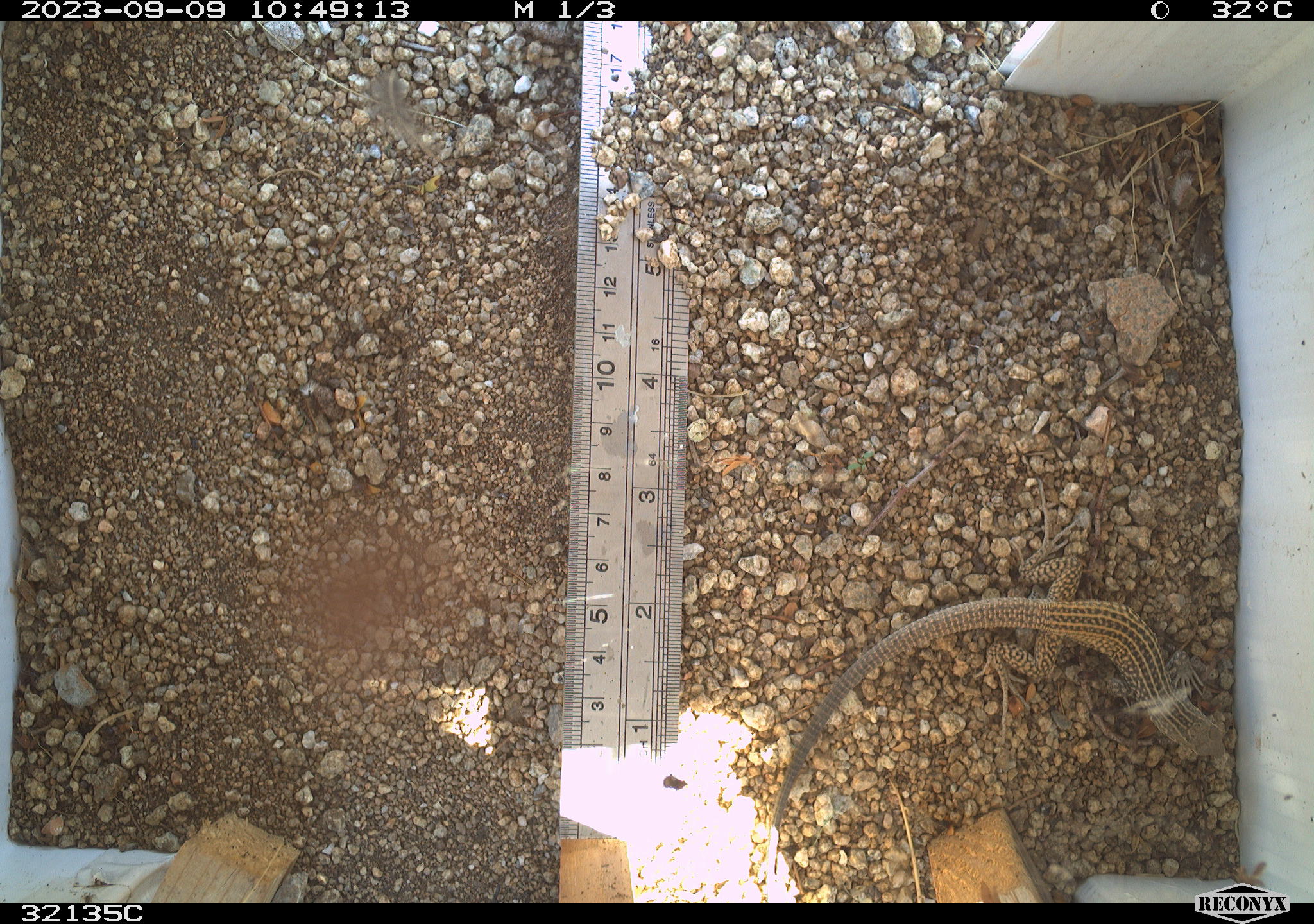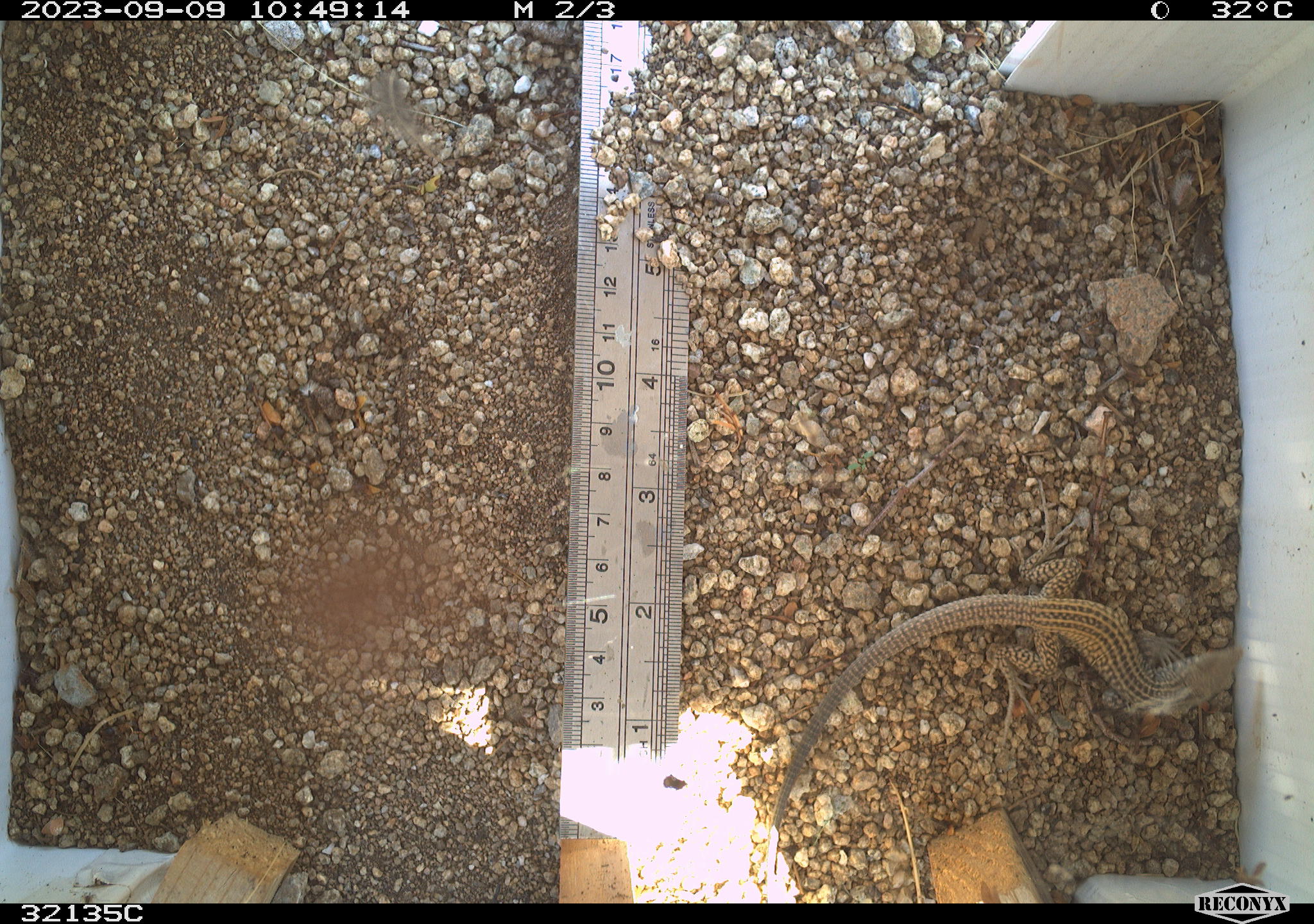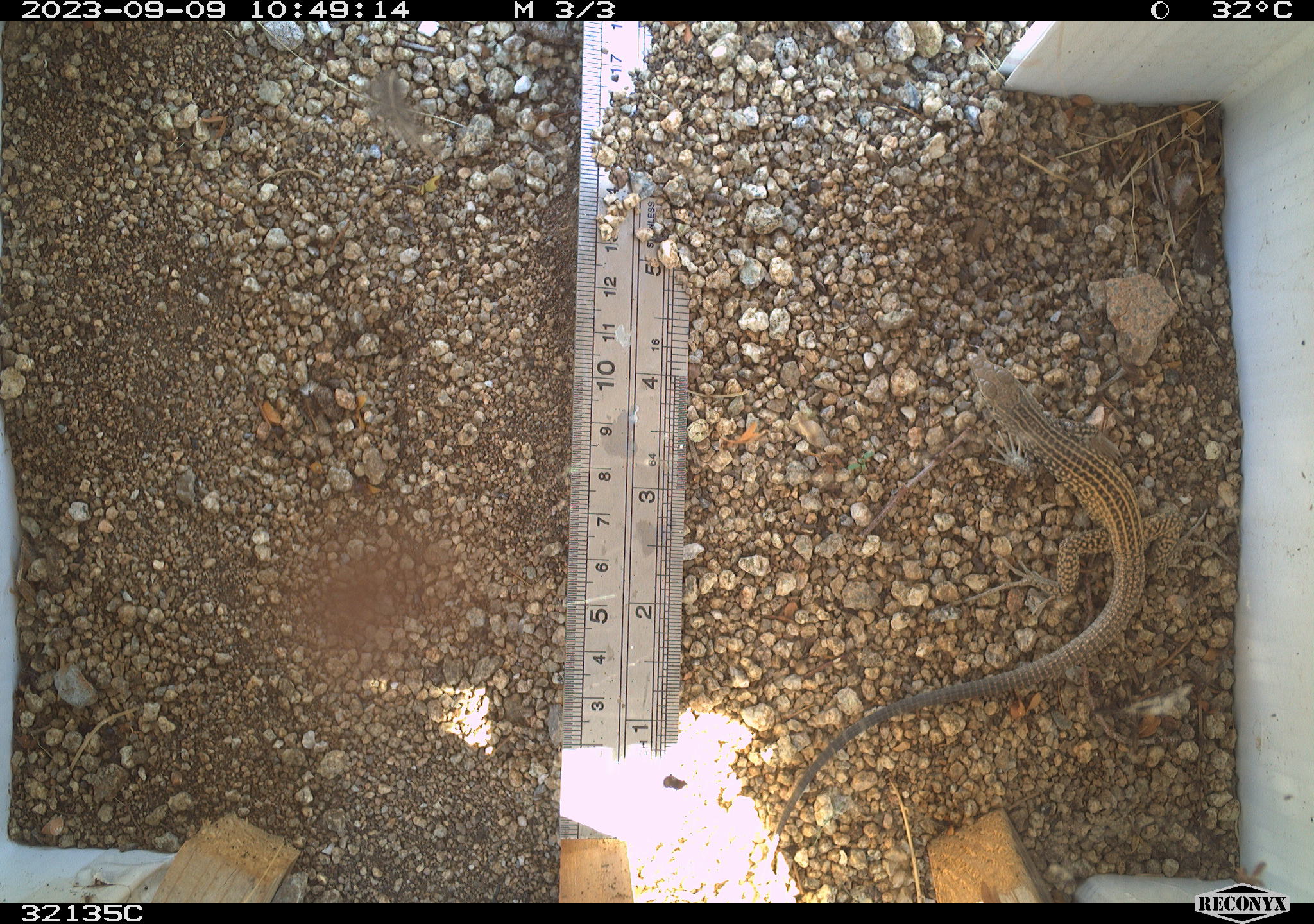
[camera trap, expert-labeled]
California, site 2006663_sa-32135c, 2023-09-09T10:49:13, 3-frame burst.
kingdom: Animalia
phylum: Chordata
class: Reptilia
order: Squamata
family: Teiidae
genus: Aspidoscelis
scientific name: Aspidoscelis tigris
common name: western whiptail